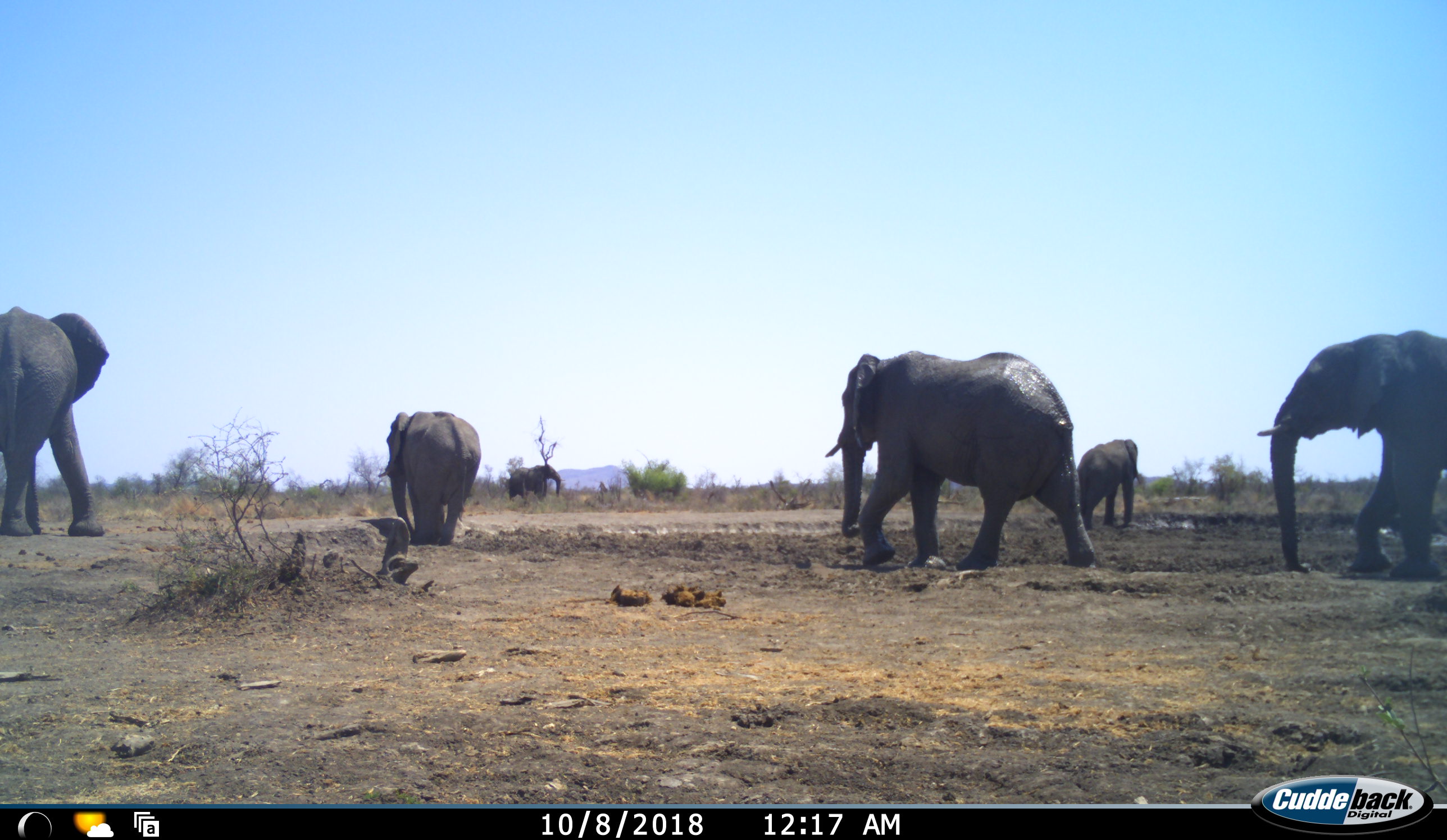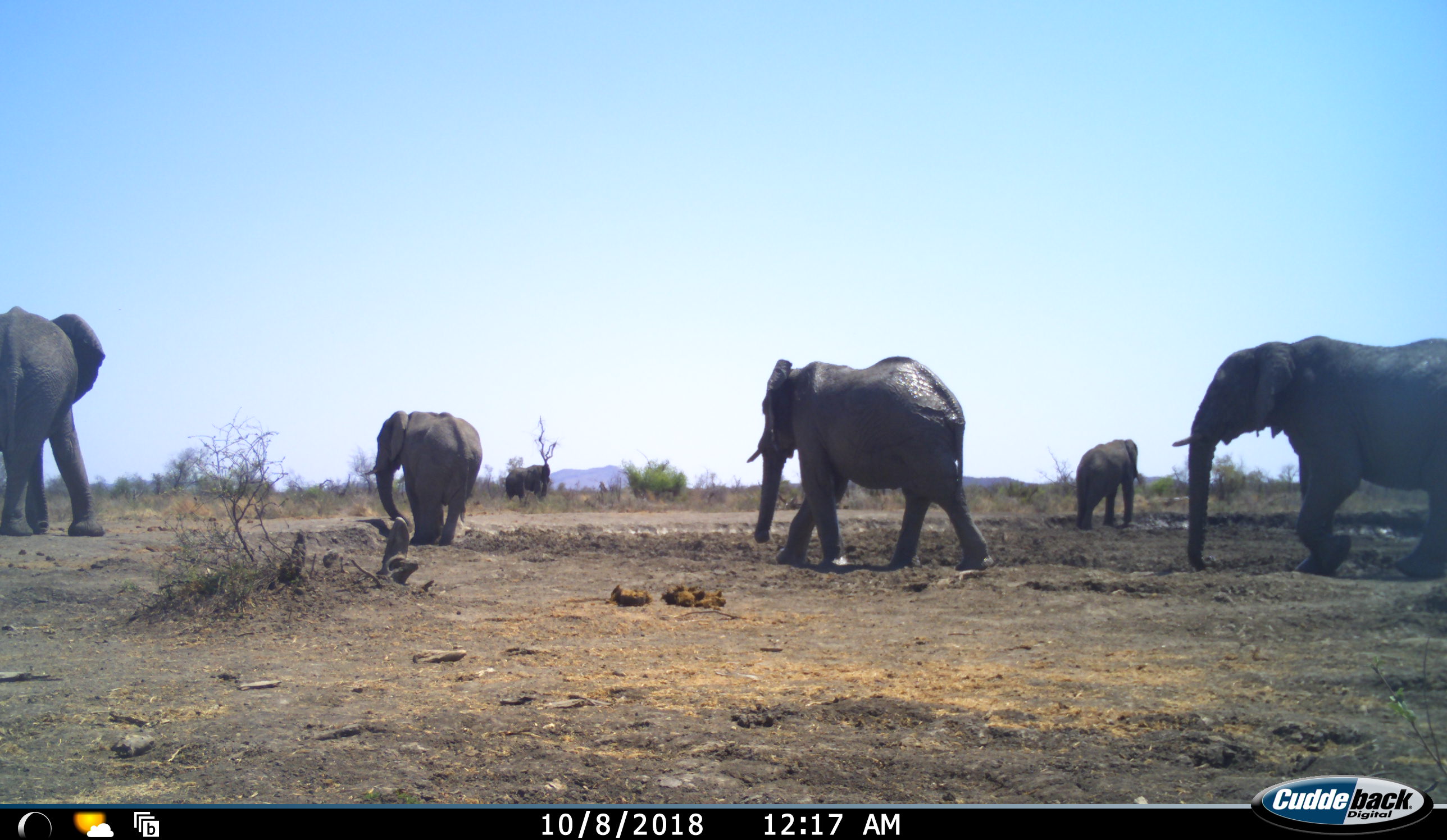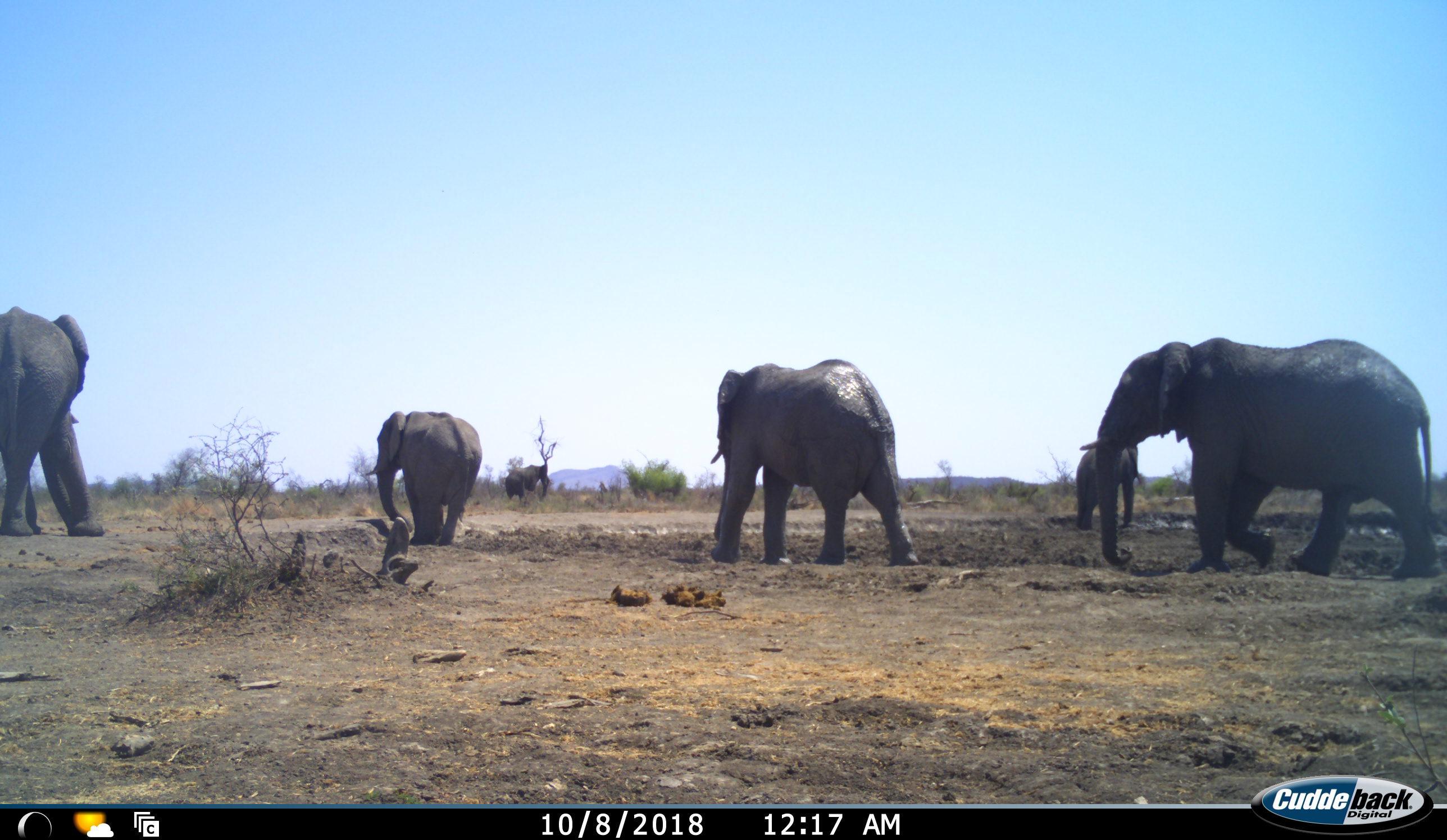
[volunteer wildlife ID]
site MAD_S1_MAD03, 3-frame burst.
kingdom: Animalia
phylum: Chordata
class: Mammalia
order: Proboscidea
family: Elephantidae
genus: Loxodonta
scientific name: Loxodonta africana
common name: african bush elephant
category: elephant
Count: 6.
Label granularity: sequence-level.